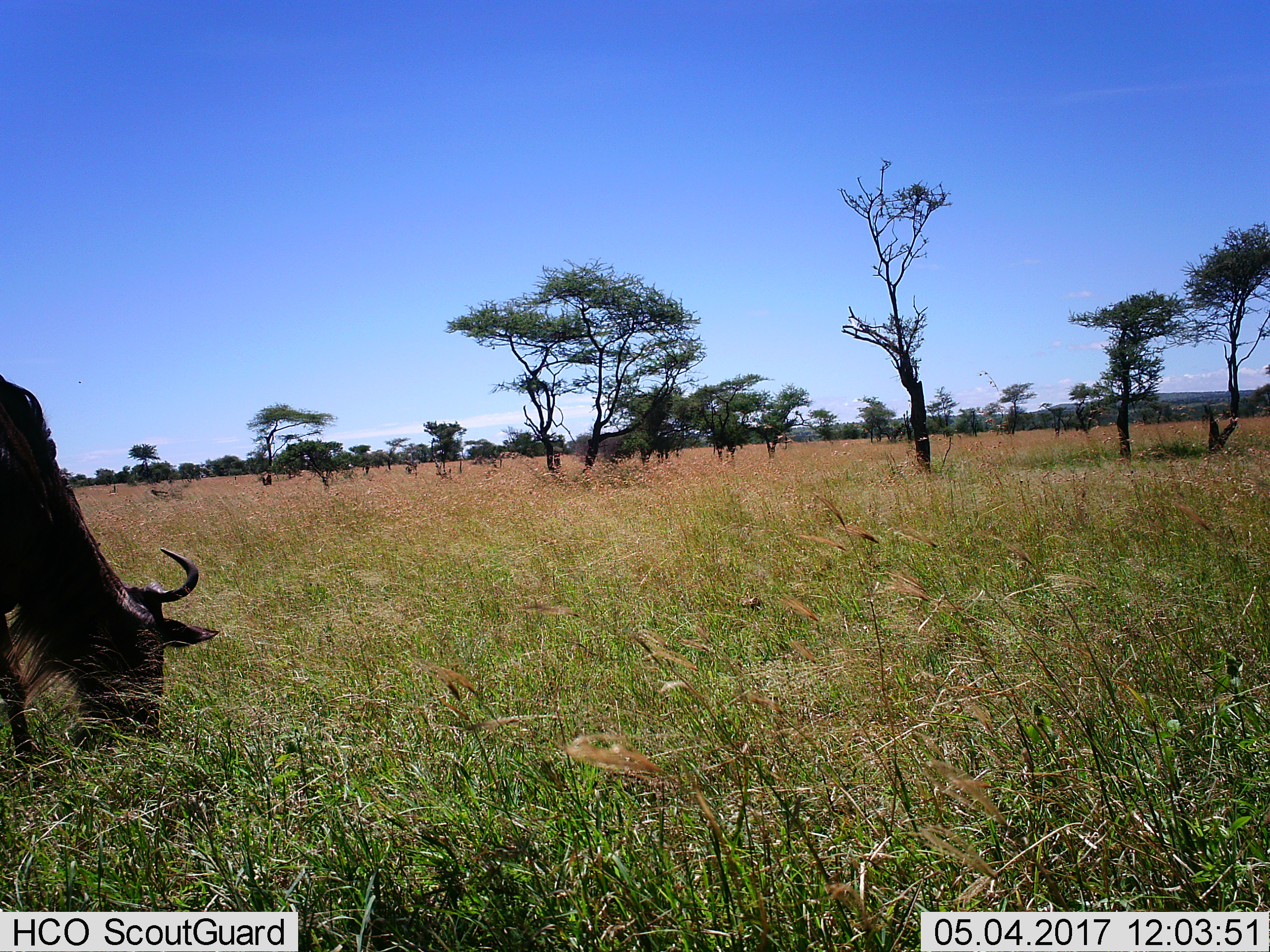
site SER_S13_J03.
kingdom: Animalia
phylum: Chordata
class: Mammalia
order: Artiodactyla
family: Bovidae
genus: Connochaetes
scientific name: Connochaetes taurinus taurinus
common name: blue wildebeest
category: wildebeestblue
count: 1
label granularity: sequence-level